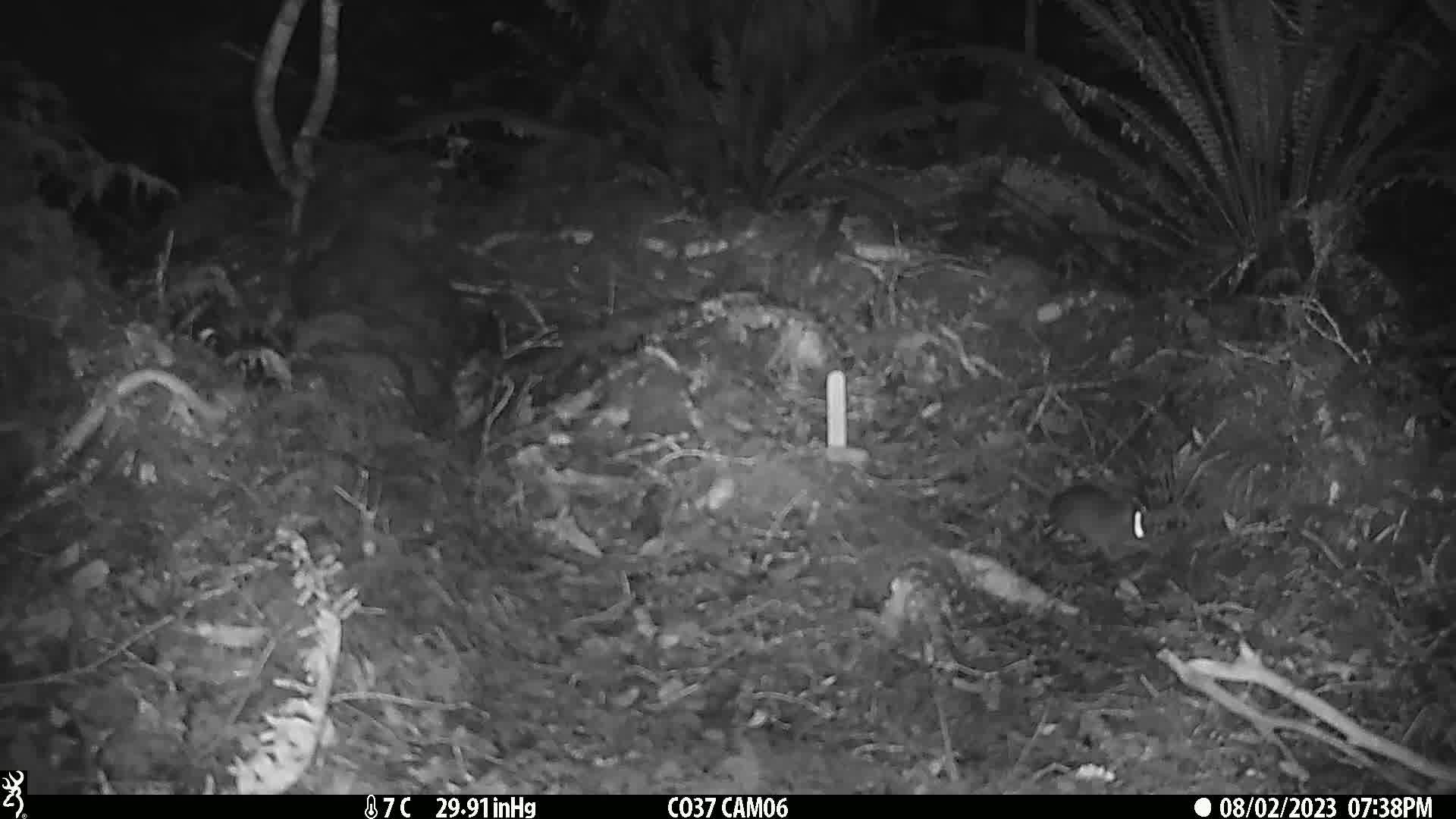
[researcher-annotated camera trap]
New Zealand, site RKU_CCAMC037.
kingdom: Animalia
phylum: Chordata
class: Mammalia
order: Rodentia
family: Muridae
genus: Rattus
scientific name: Rattus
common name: rat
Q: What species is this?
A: Rat (Rattus).